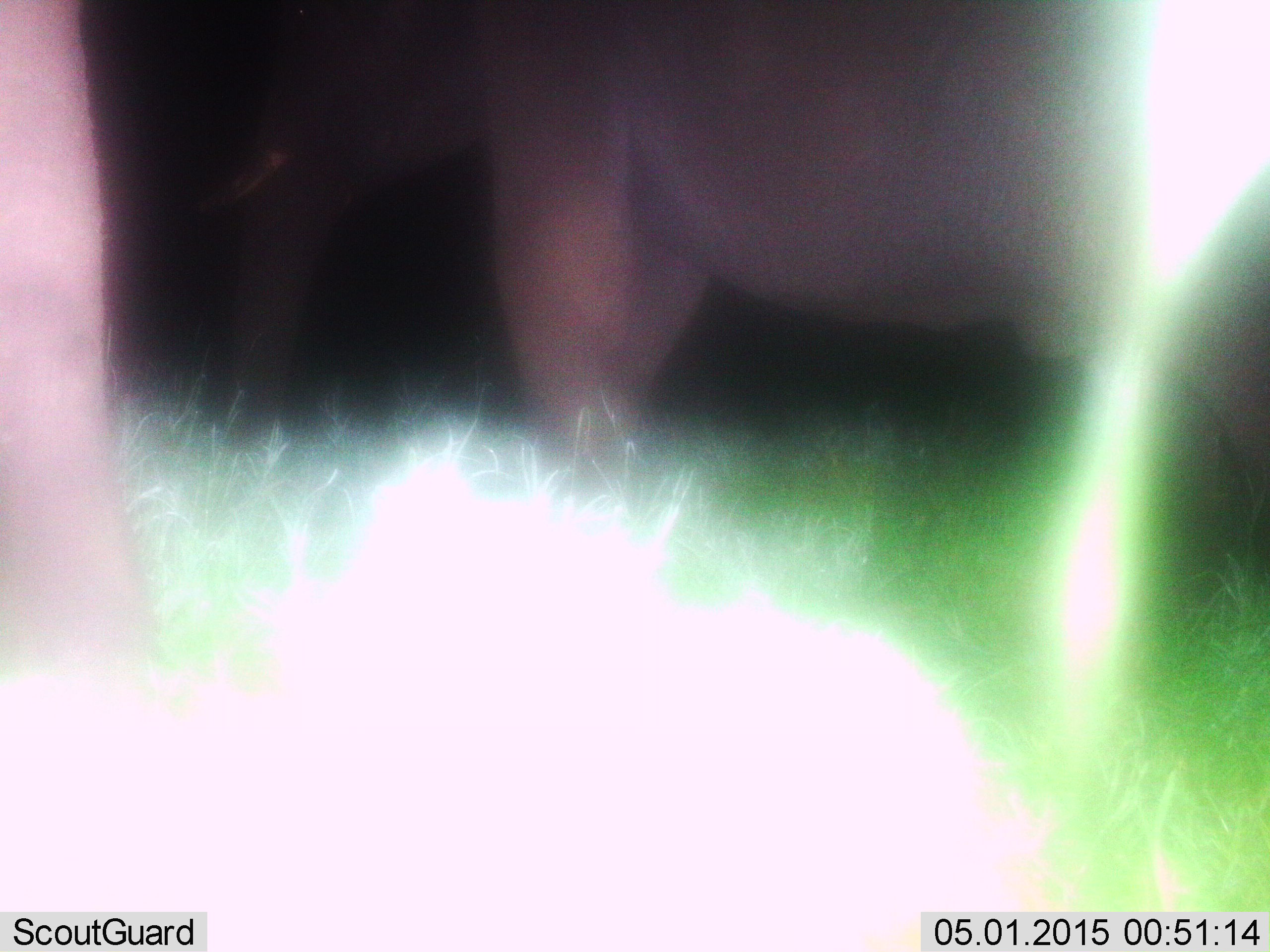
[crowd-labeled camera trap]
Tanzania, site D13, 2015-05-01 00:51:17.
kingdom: Animalia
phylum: Chordata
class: Mammalia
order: Proboscidea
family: Elephantidae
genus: Loxodonta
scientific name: Loxodonta africana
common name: african bush elephant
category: elephant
Elephant (african bush elephant) (Loxodonta africana), count 2. Behavior (volunteer vote fractions): standing 100%, resting 0%, moving 0%, interacting 0%. Young present (vote fraction): 10%. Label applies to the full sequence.